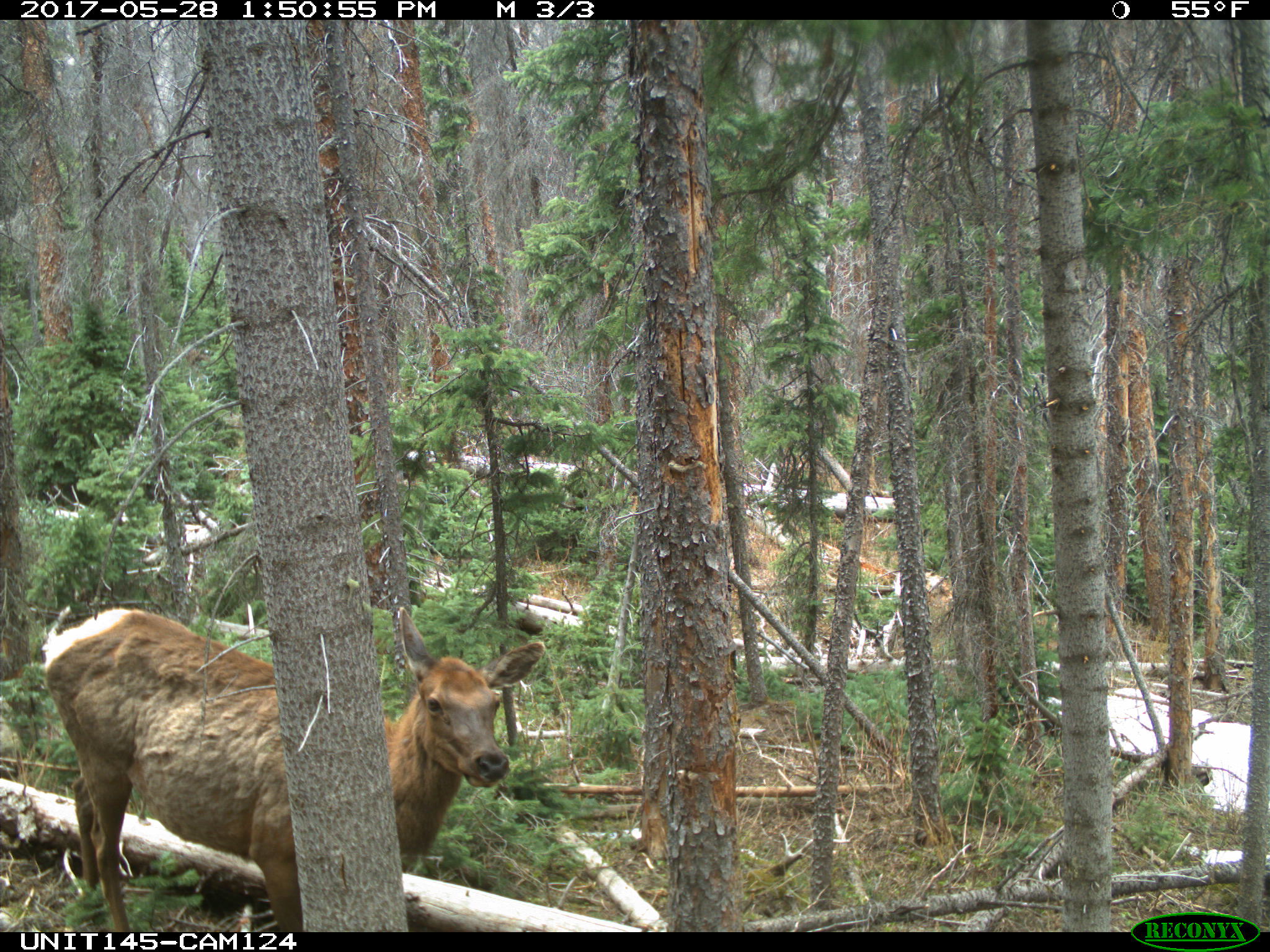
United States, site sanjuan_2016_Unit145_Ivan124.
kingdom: Animalia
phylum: Chordata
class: Mammalia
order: Artiodactyla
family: Cervidae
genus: Cervus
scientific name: Cervus elaphus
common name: red deer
Cervus elaphus (red deer).